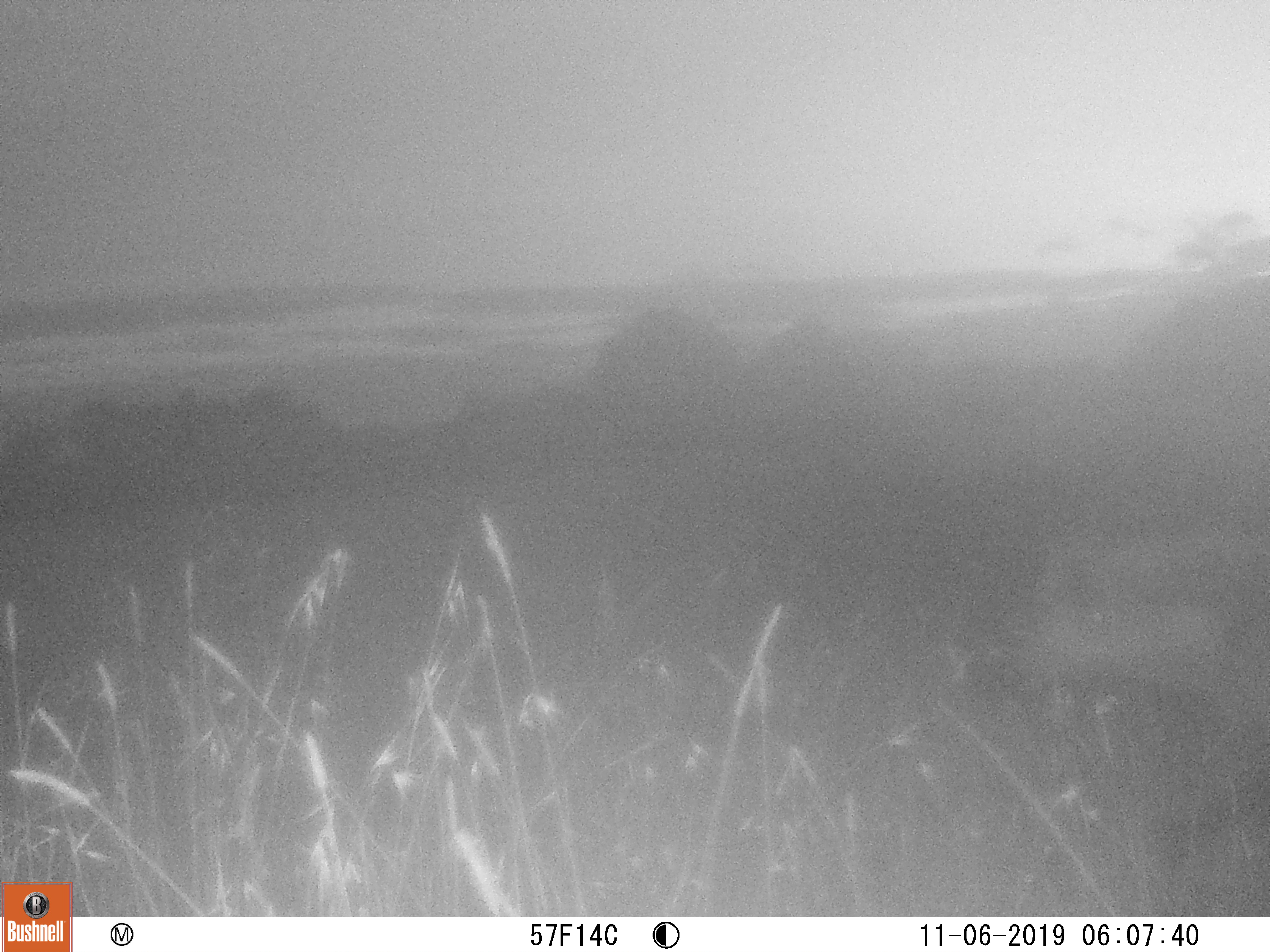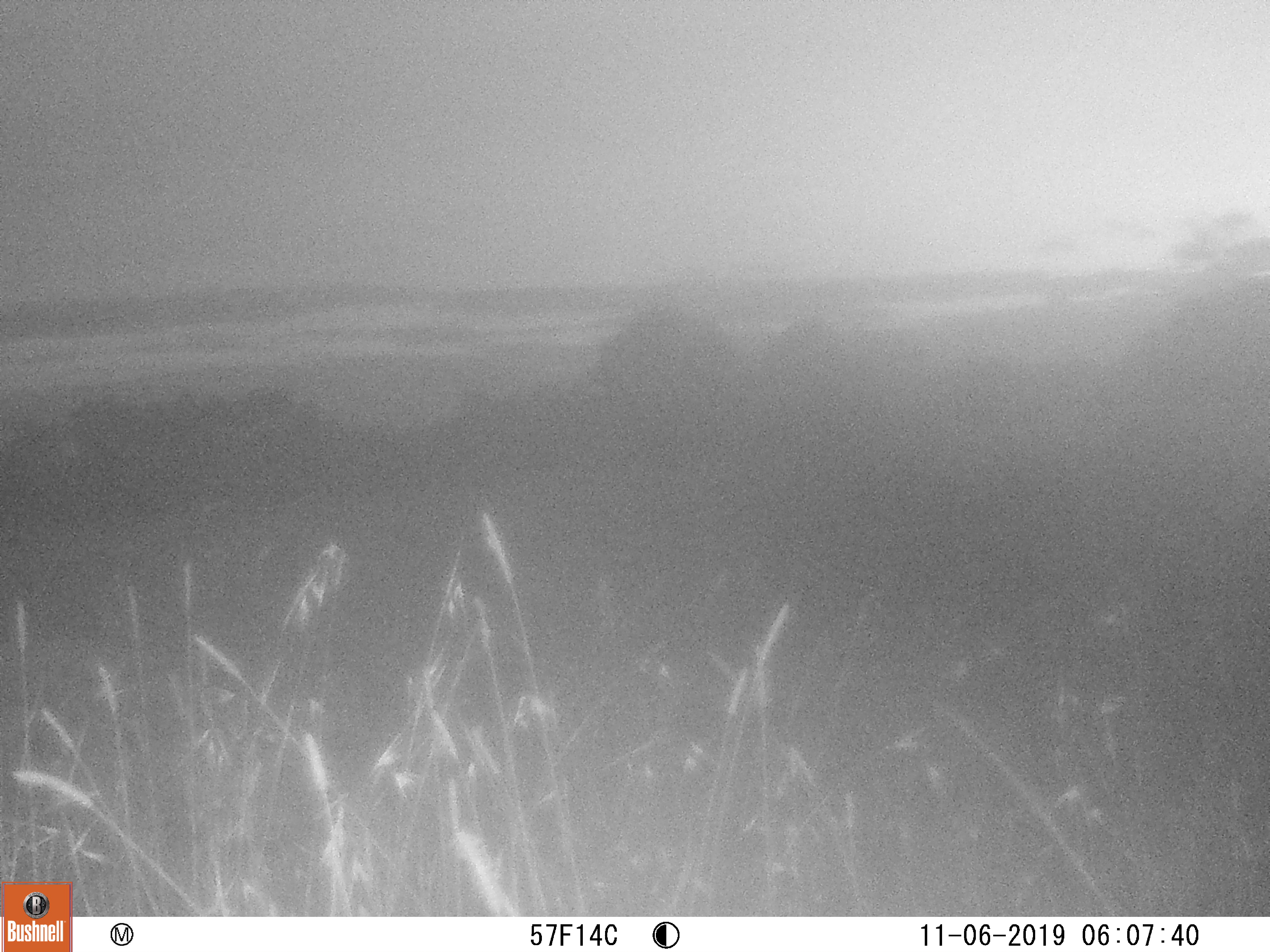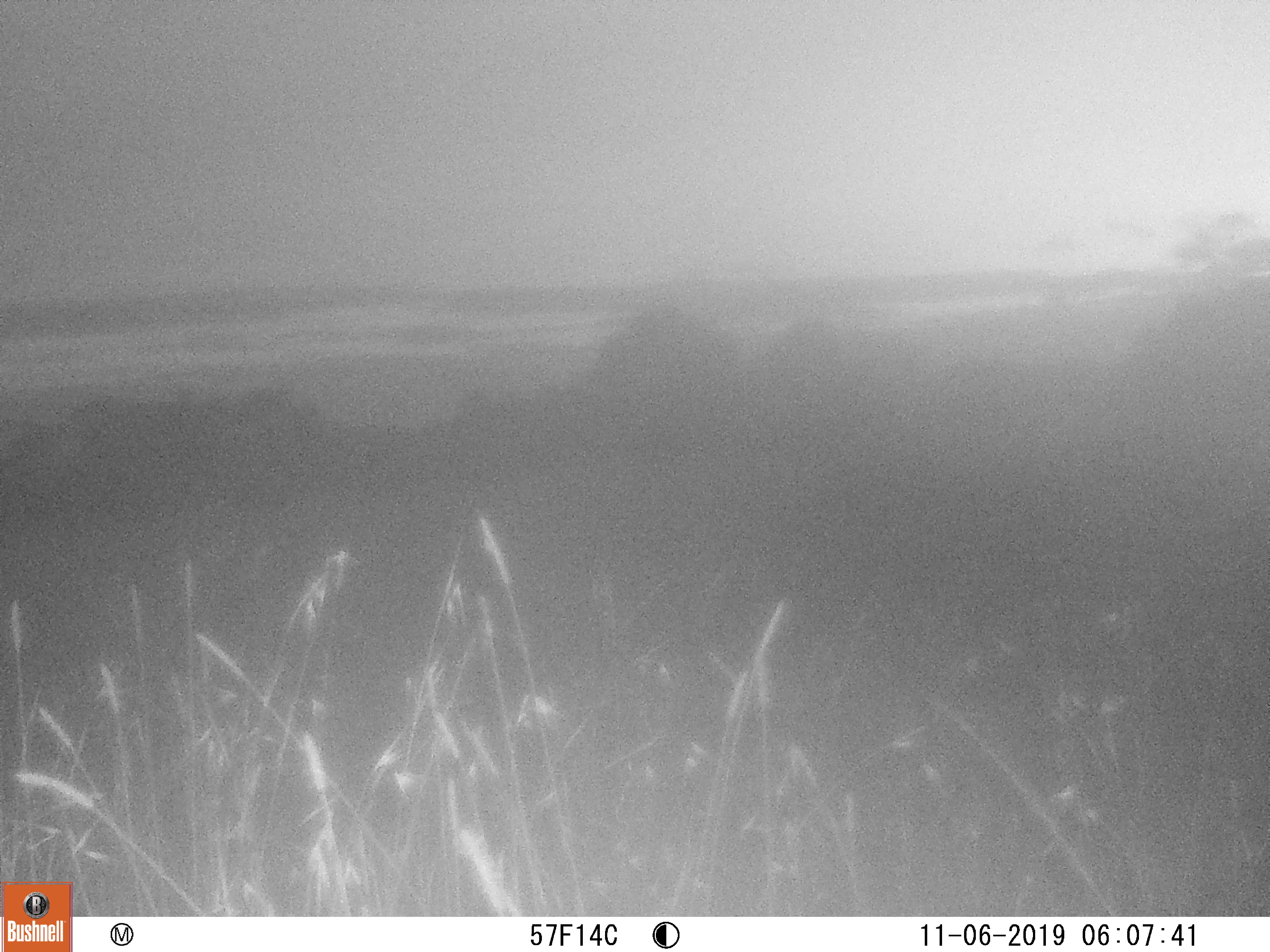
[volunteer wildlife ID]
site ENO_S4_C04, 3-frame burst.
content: unidentified animal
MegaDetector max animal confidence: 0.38